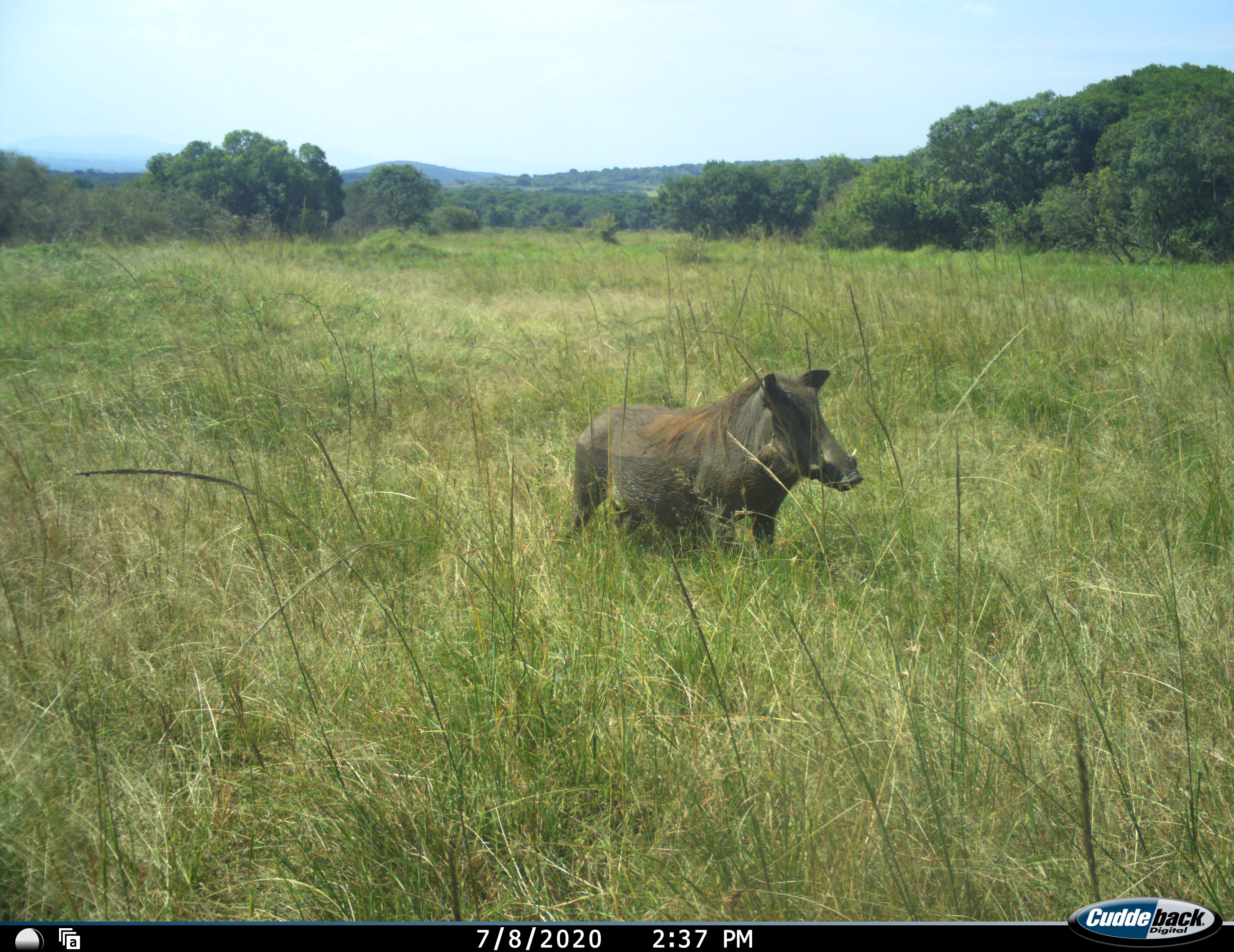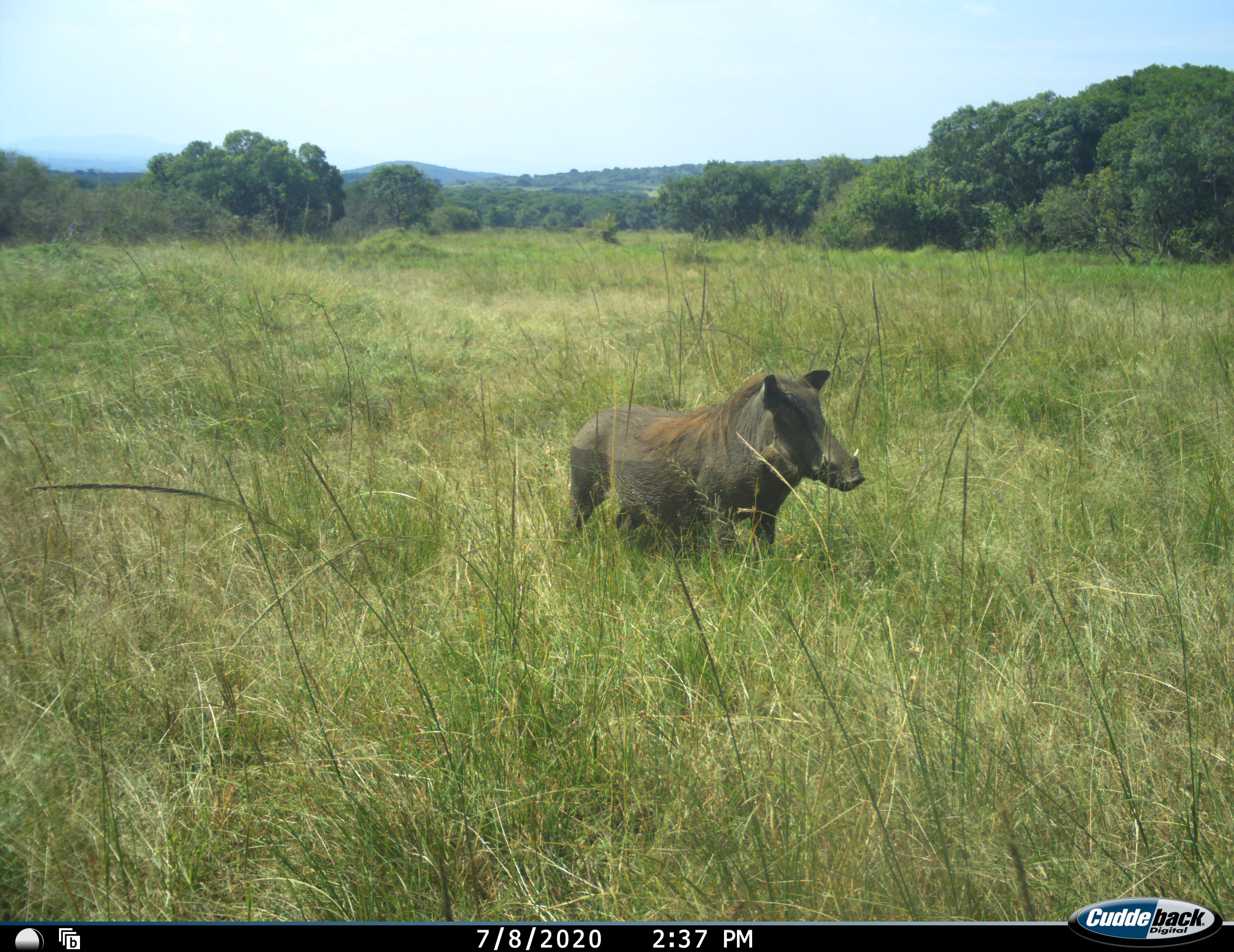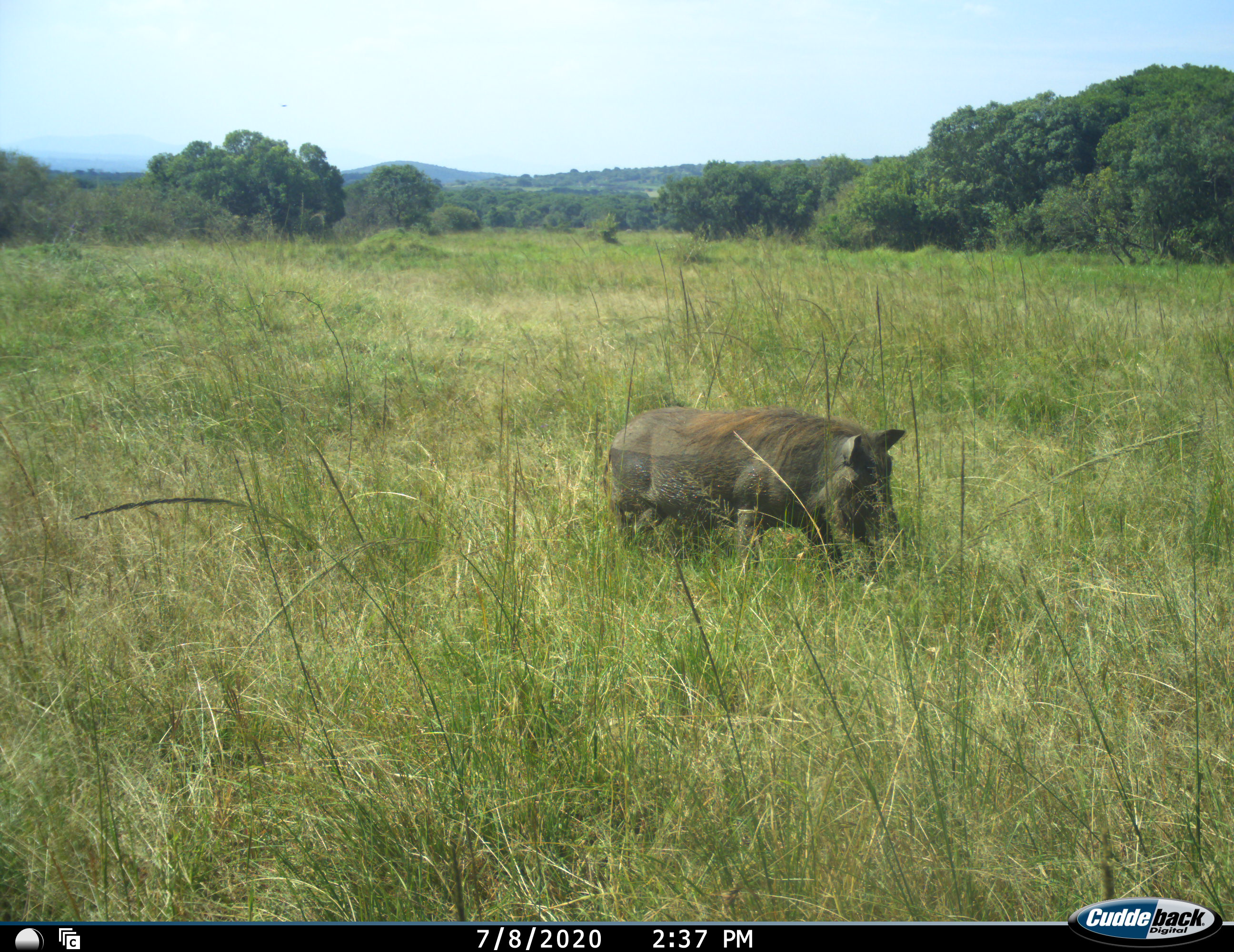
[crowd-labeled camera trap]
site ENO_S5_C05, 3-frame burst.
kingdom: Animalia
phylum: Chordata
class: Mammalia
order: Artiodactyla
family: Suidae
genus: Phacochoerus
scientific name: Phacochoerus africanus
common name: warthog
Warthog (Phacochoerus africanus), count 1. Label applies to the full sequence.